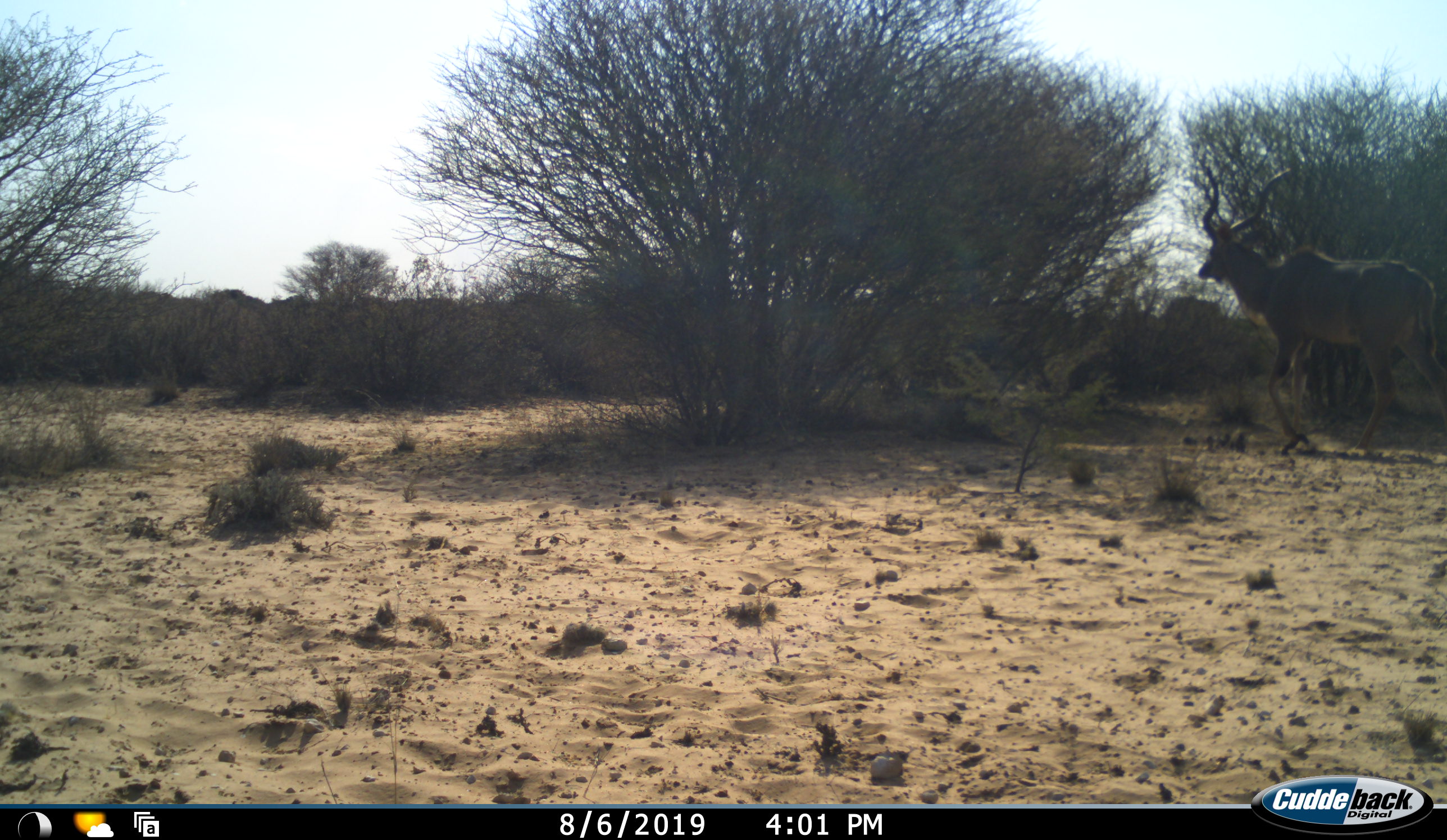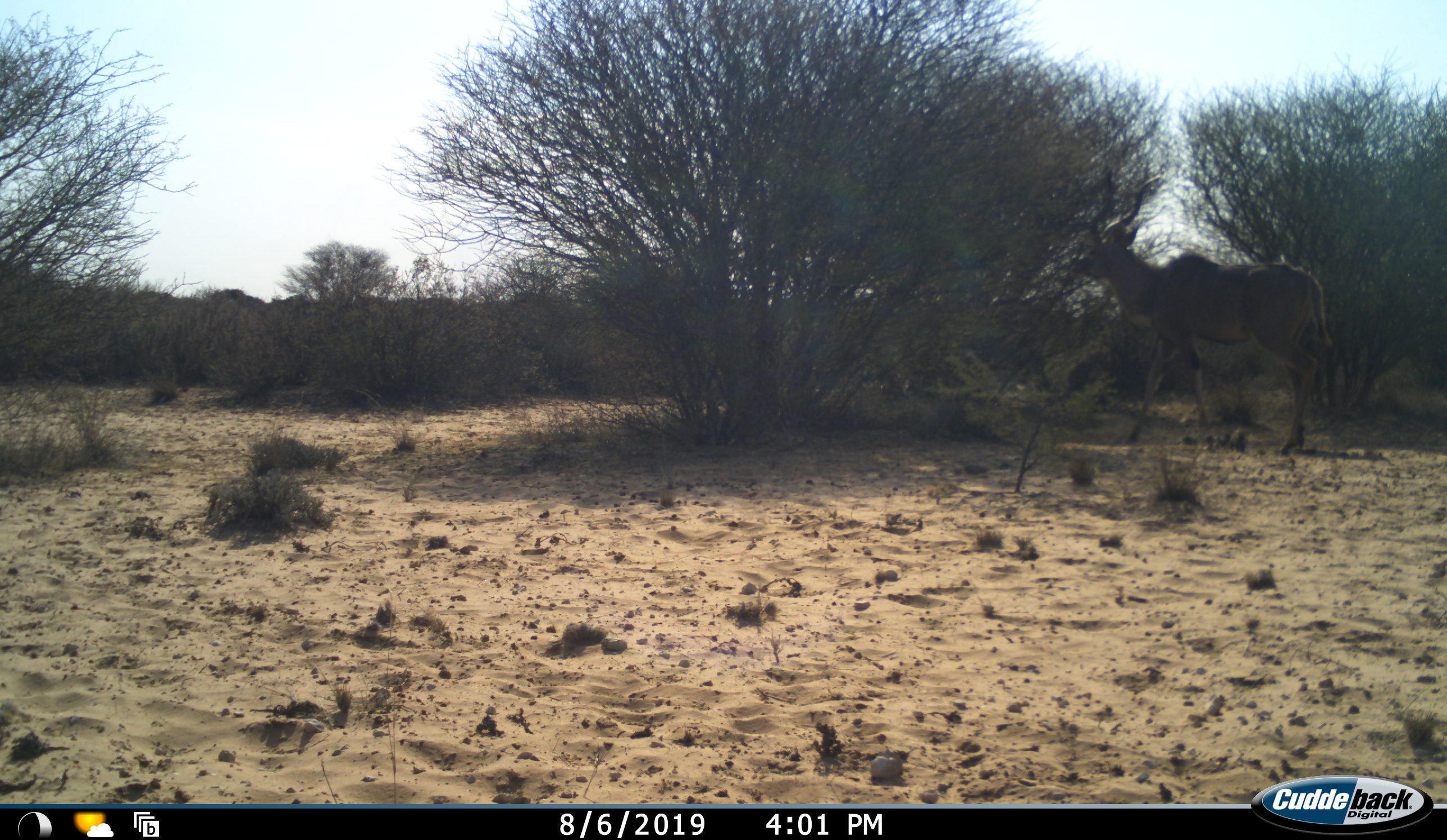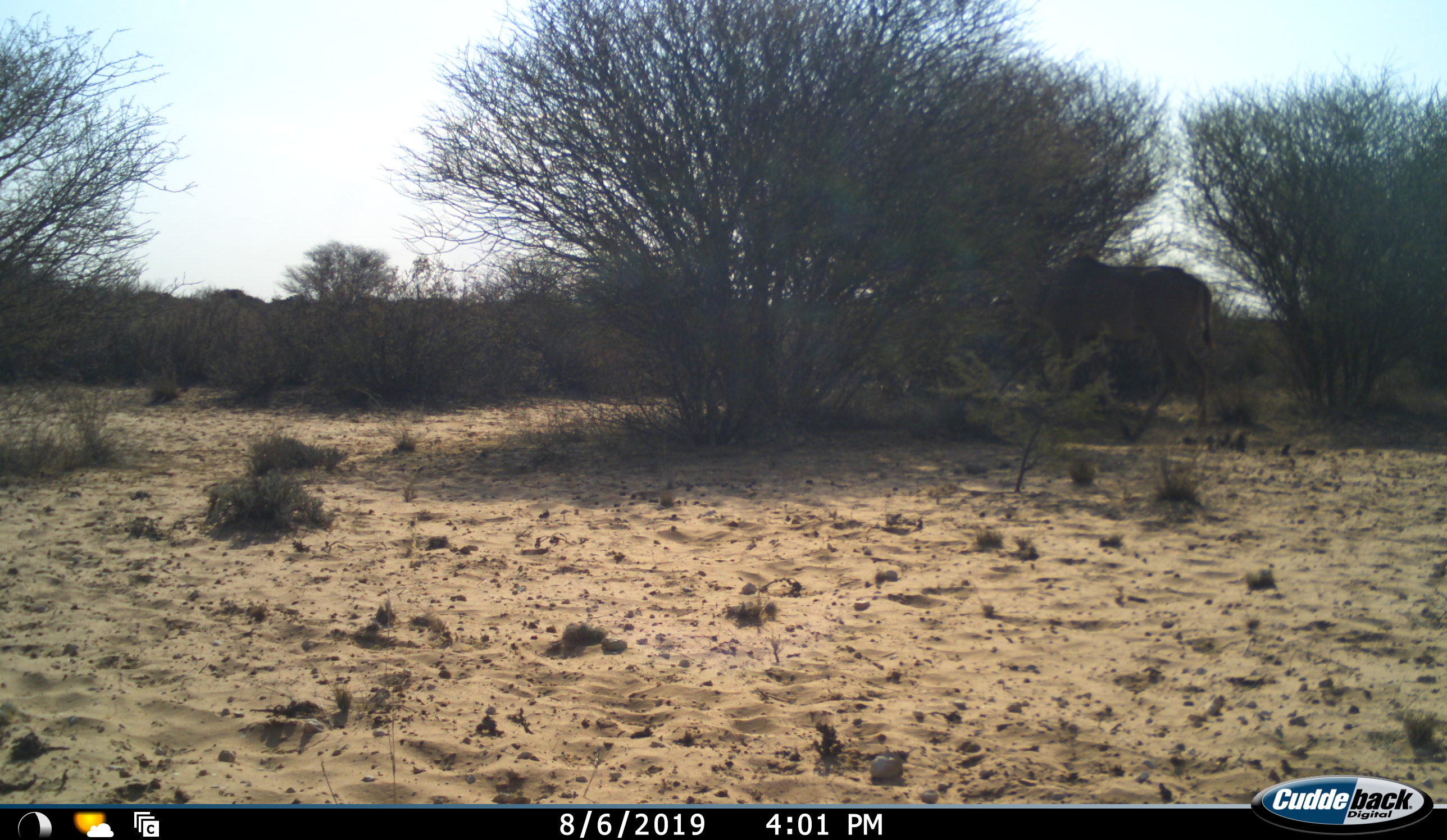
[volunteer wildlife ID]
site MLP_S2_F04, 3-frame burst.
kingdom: Animalia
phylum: Chordata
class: Mammalia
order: Artiodactyla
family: Bovidae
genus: Tragelaphus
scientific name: Tragelaphus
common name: kudu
Kudu (Tragelaphus), count 1. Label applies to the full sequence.